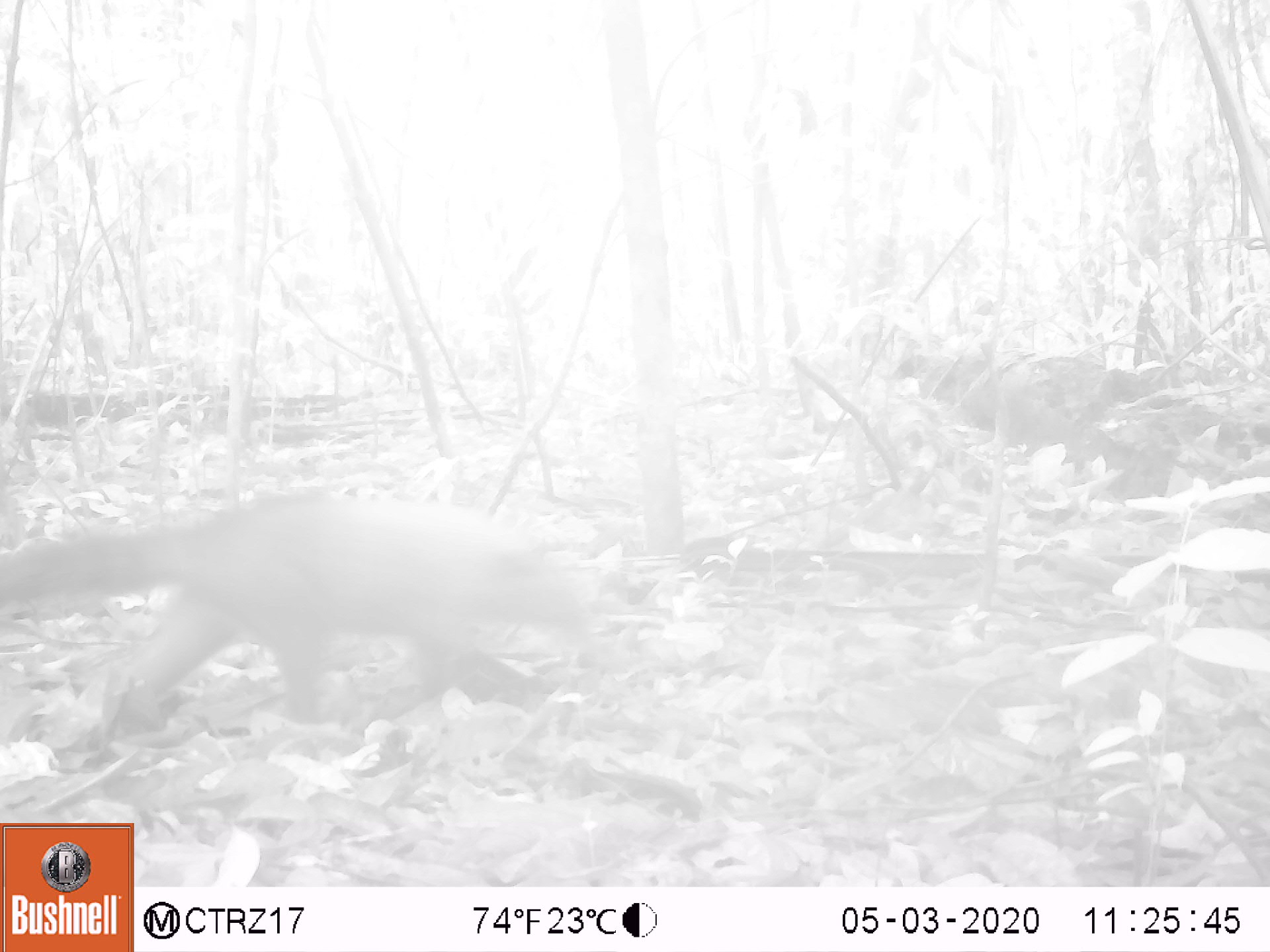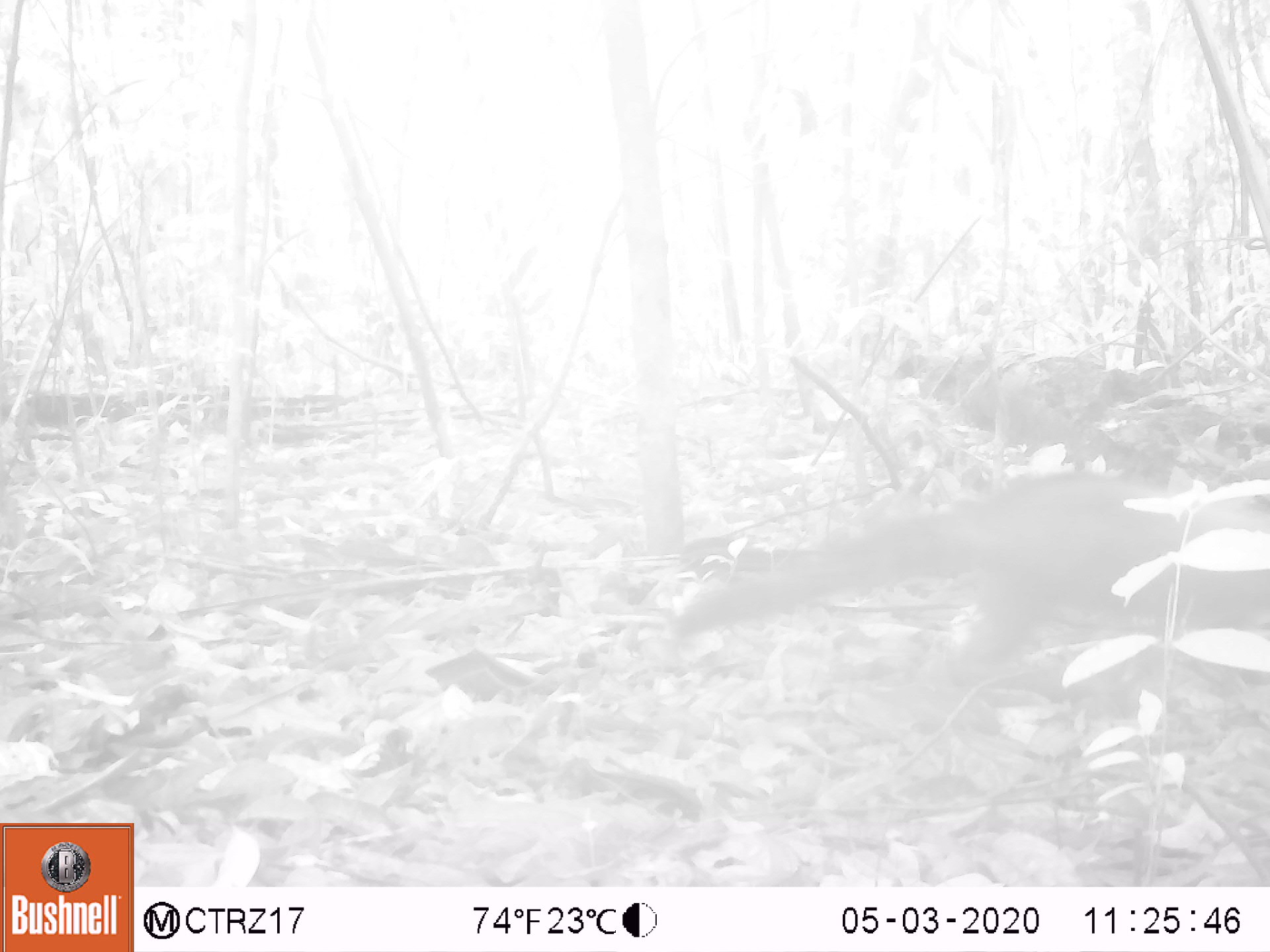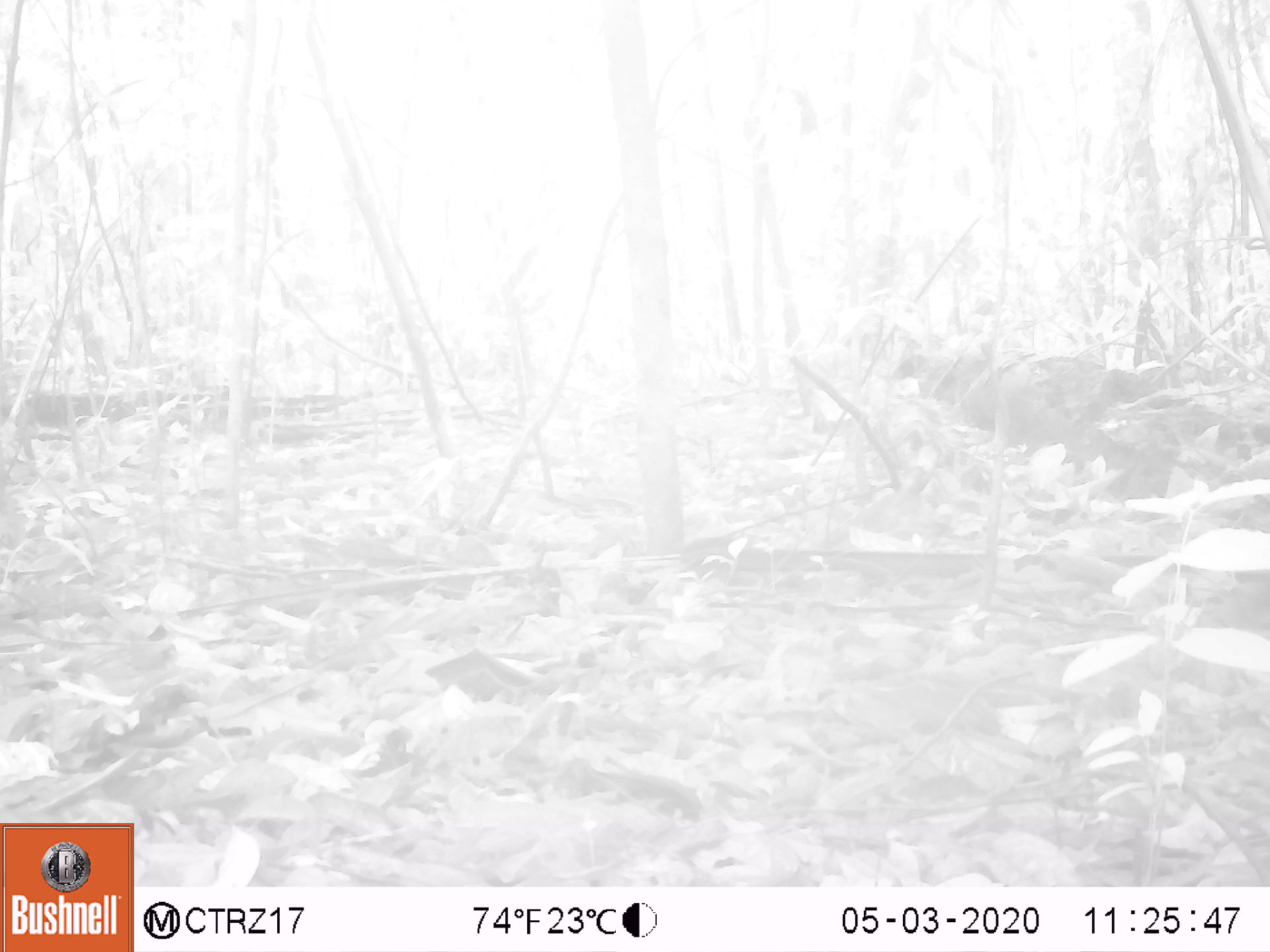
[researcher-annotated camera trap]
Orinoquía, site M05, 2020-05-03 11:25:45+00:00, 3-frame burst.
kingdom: Animalia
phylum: Chordata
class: Mammalia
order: Carnivora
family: Procyonidae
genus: Nasua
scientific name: Nasua nasua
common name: south american coati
South american coati (Nasua nasua).